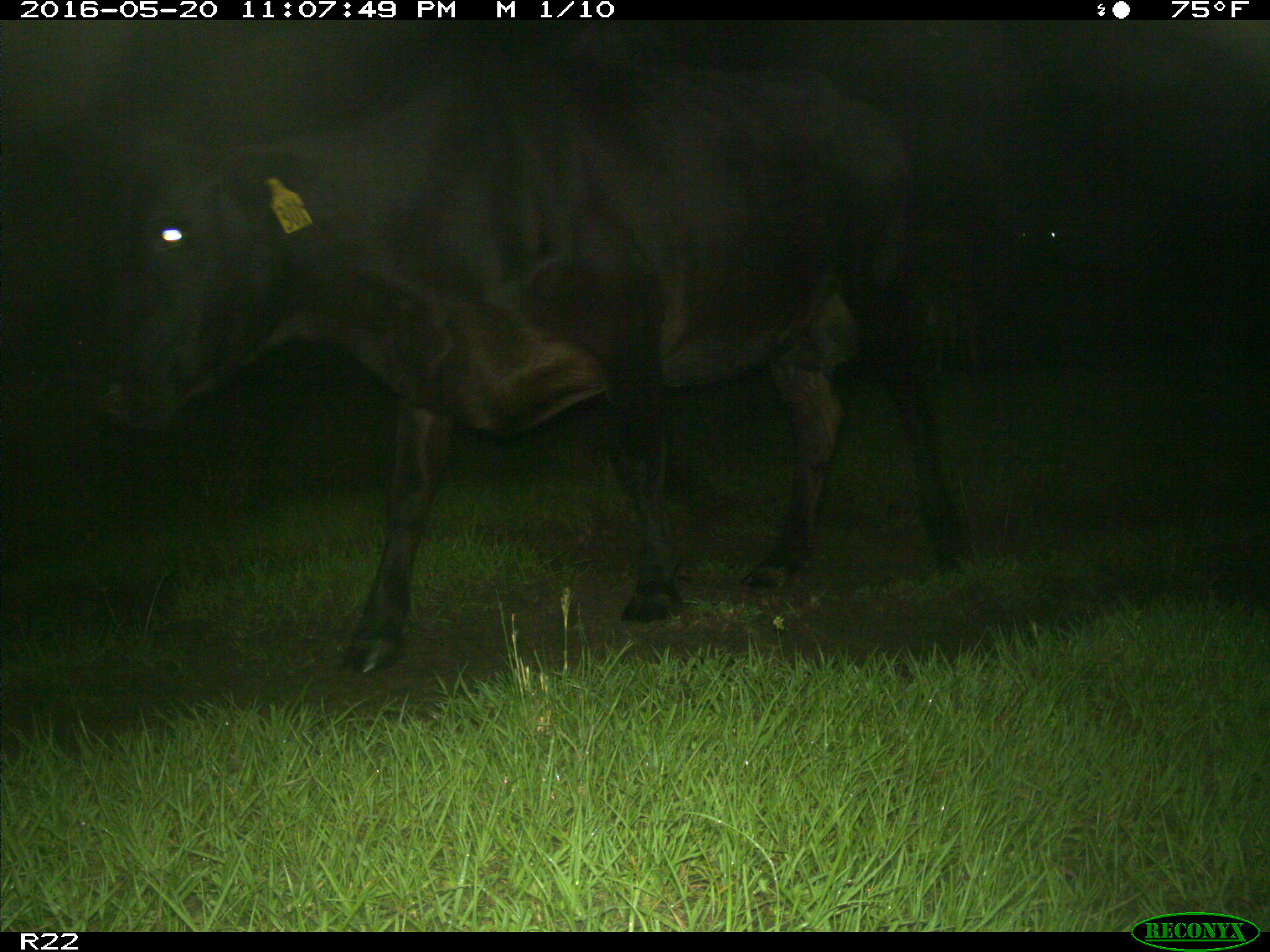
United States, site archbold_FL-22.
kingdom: Animalia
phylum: Chordata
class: Mammalia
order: Artiodactyla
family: Bovidae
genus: Bos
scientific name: Bos taurus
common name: domestic cow